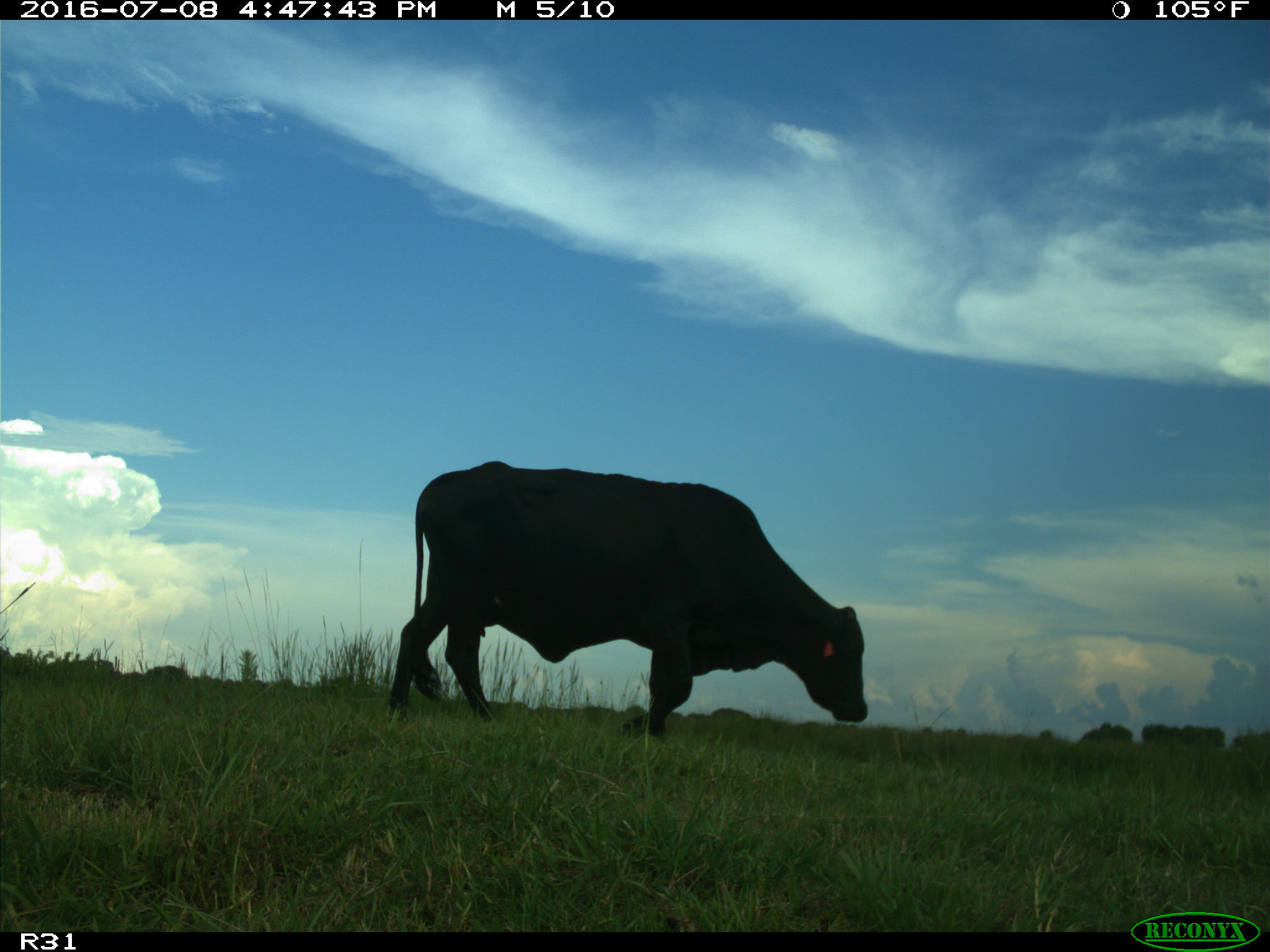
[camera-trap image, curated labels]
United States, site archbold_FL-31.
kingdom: Animalia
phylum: Chordata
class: Mammalia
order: Artiodactyla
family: Bovidae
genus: Bos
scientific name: Bos taurus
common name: domestic cow